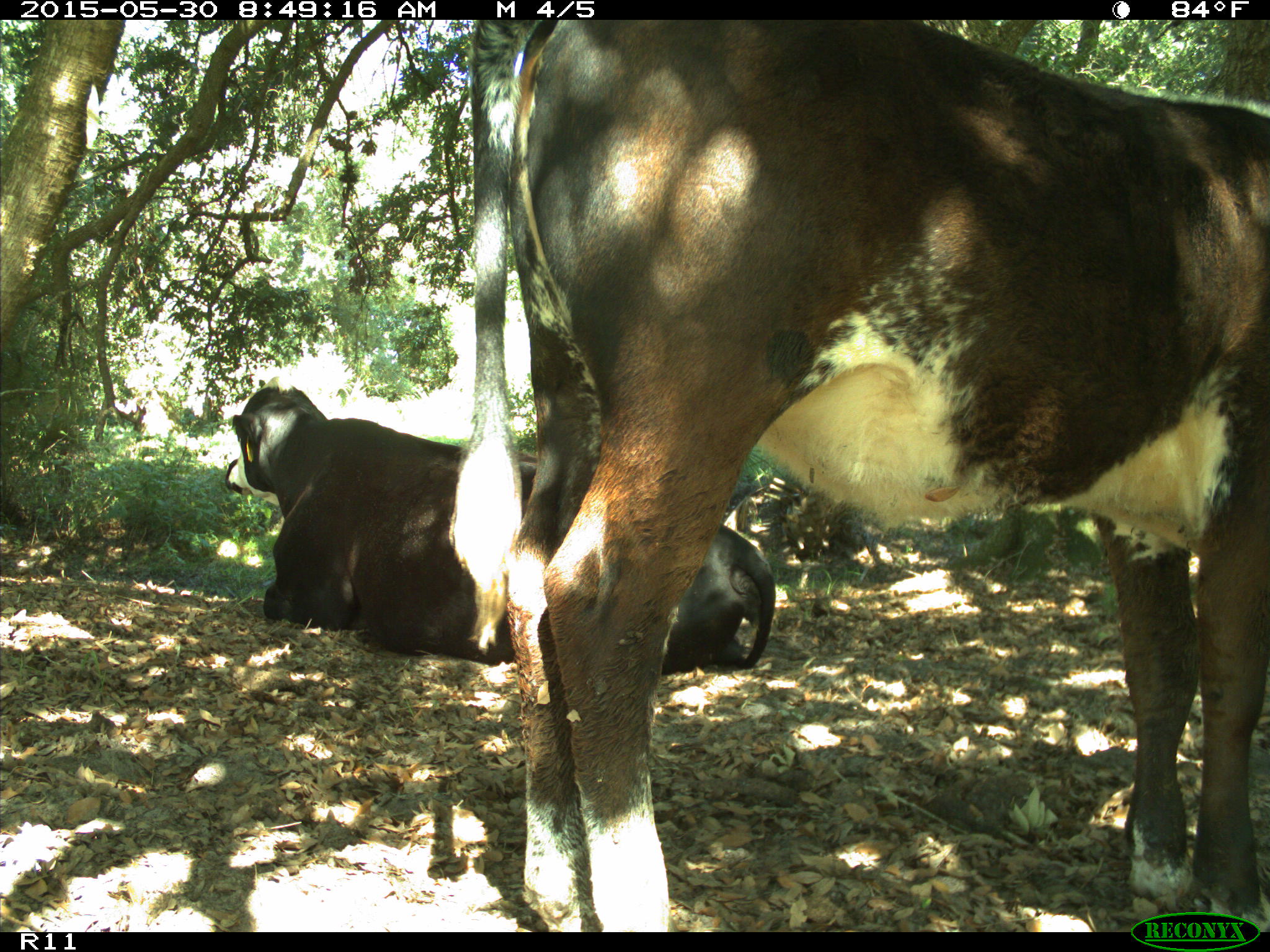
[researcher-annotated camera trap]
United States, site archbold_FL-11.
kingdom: Animalia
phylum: Chordata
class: Mammalia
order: Artiodactyla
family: Bovidae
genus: Bos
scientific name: Bos taurus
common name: domestic cow